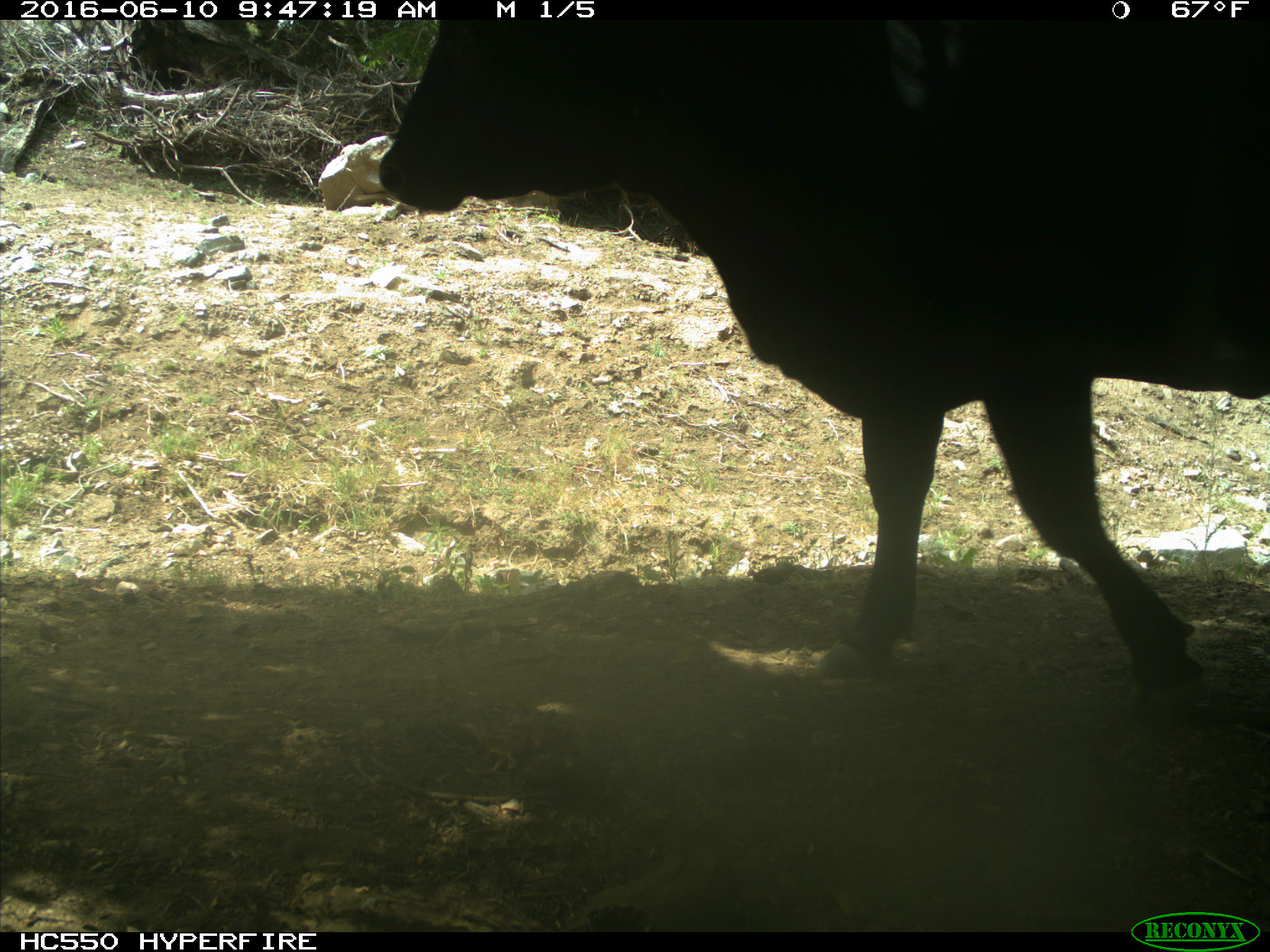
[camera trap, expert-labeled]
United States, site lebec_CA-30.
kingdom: Animalia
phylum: Chordata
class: Mammalia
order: Artiodactyla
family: Bovidae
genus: Bos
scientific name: Bos taurus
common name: domestic cow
Bos taurus (domestic cow).